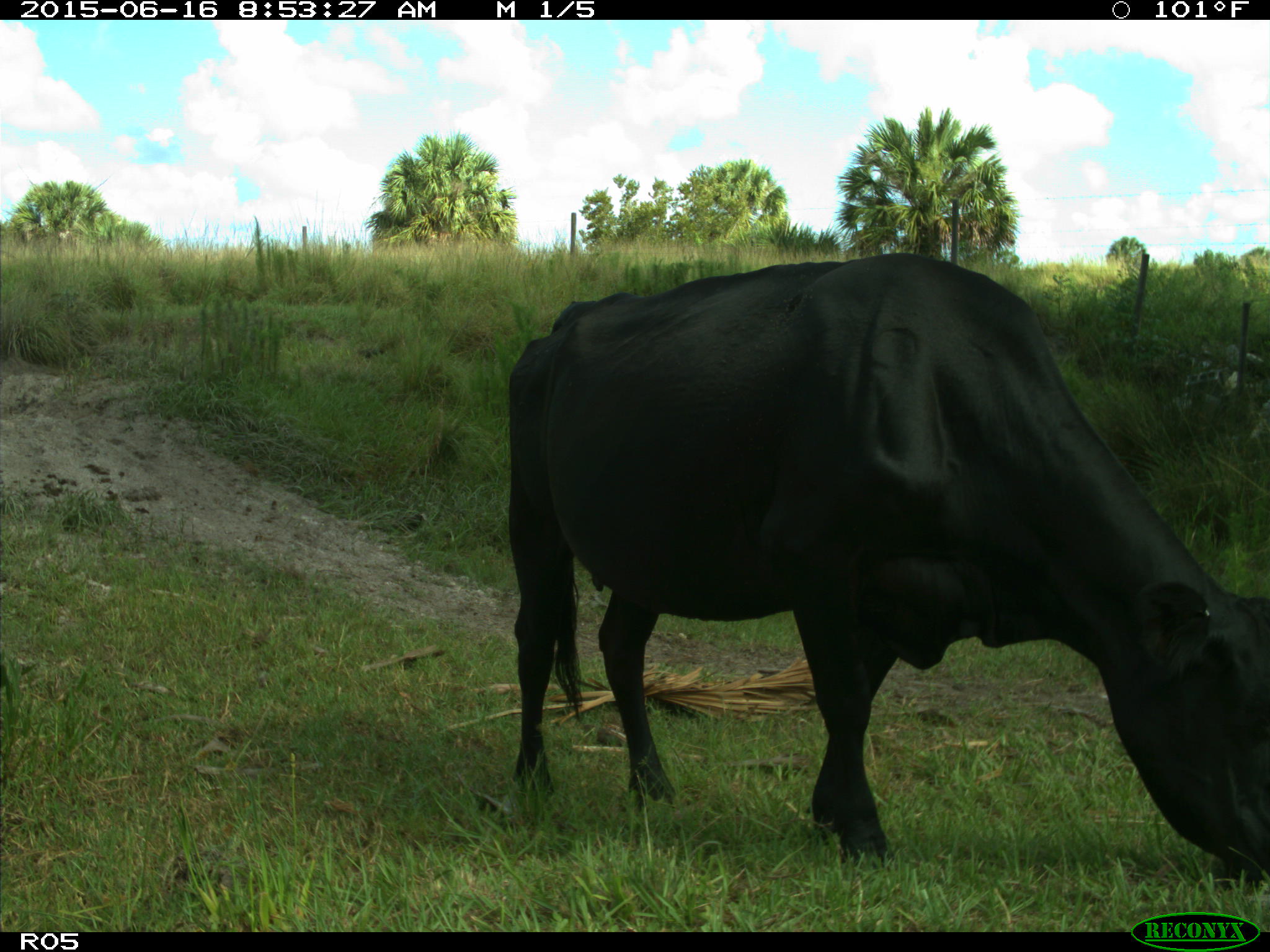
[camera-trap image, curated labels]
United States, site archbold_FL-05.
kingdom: Animalia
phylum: Chordata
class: Mammalia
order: Artiodactyla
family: Bovidae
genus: Bos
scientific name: Bos taurus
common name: domestic cow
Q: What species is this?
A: Bos taurus (domestic cow).